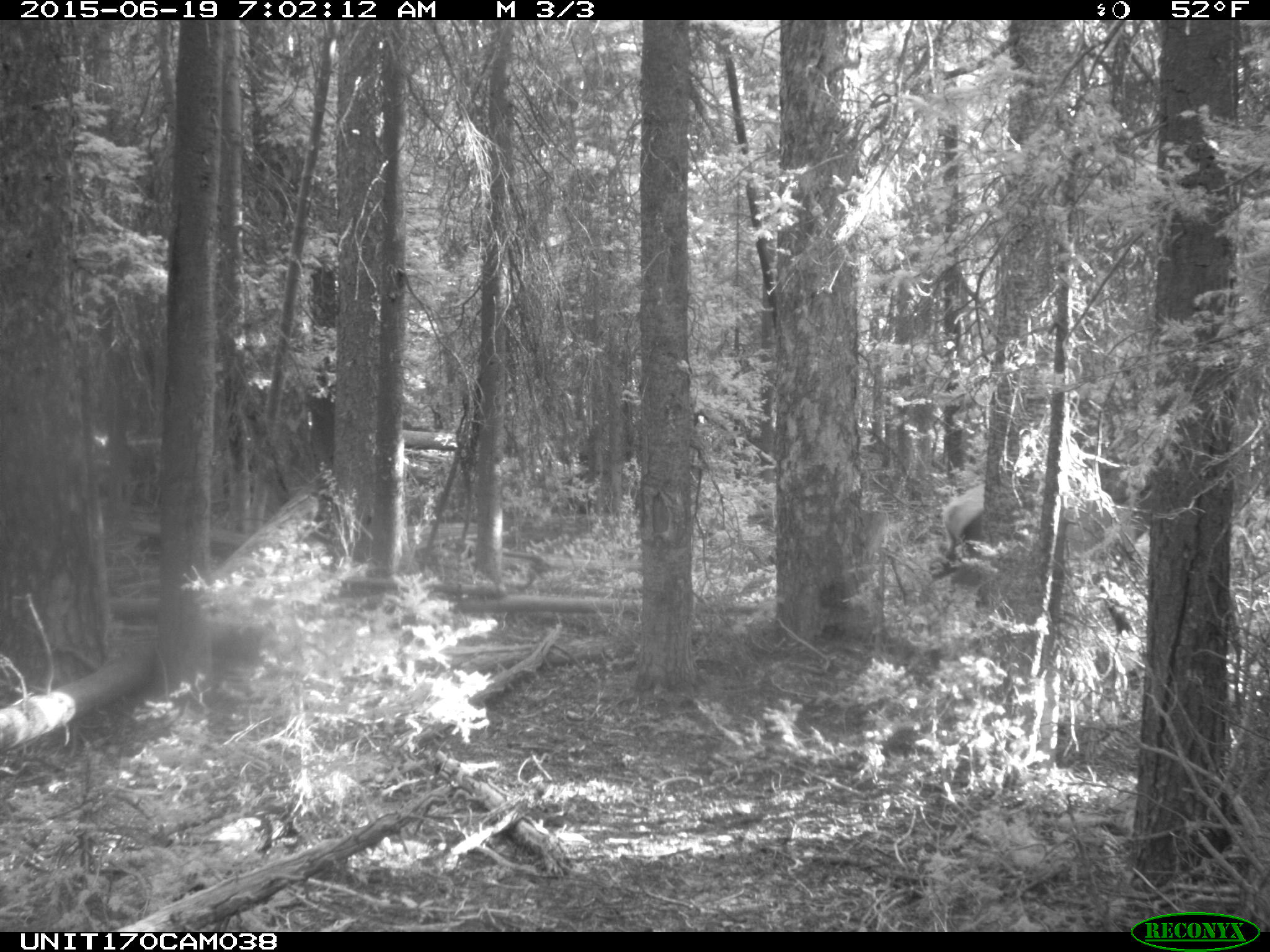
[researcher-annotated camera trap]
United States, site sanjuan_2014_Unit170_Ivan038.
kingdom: Animalia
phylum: Chordata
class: Mammalia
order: Artiodactyla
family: Cervidae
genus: Cervus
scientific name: Cervus elaphus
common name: red deer